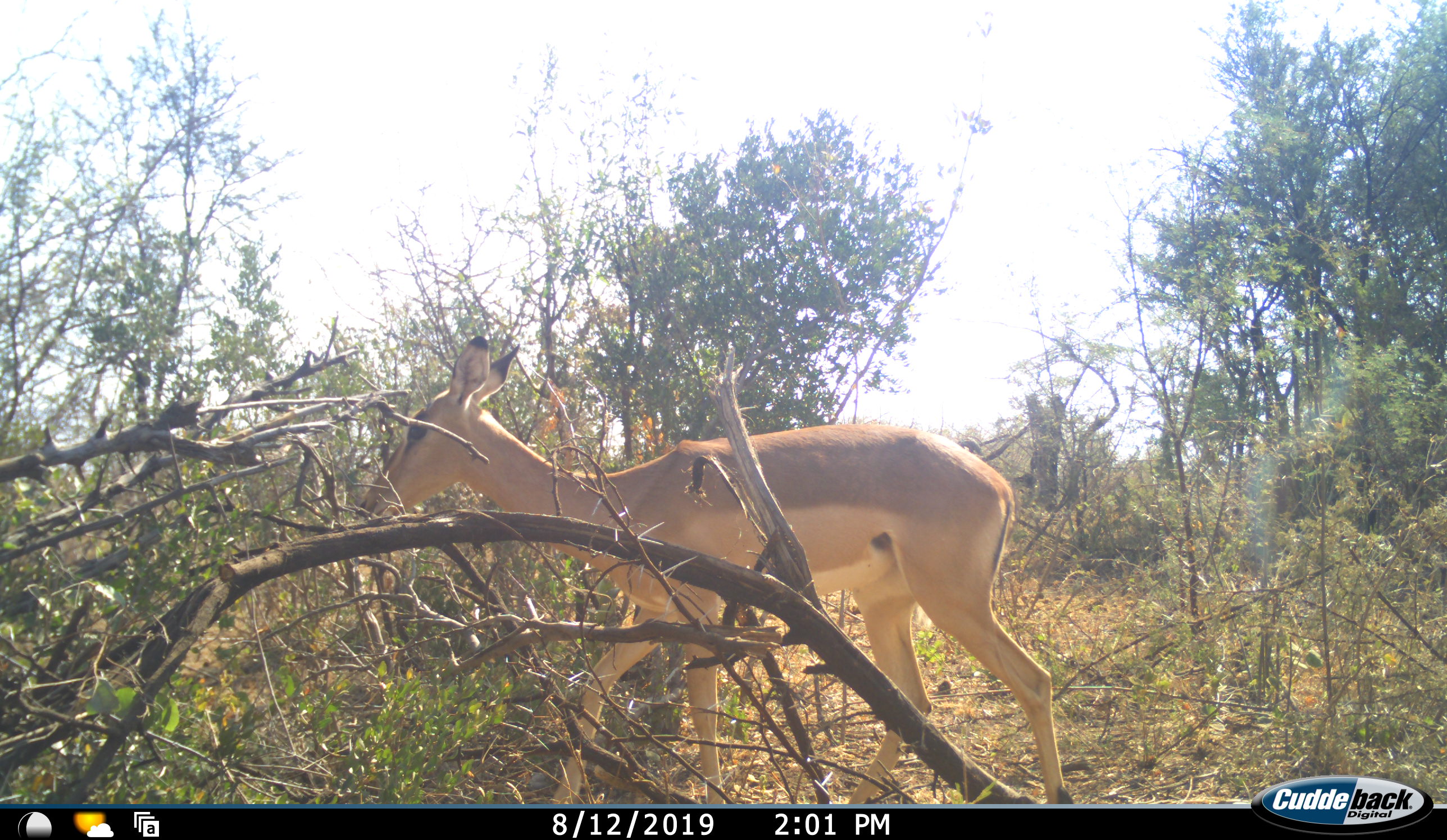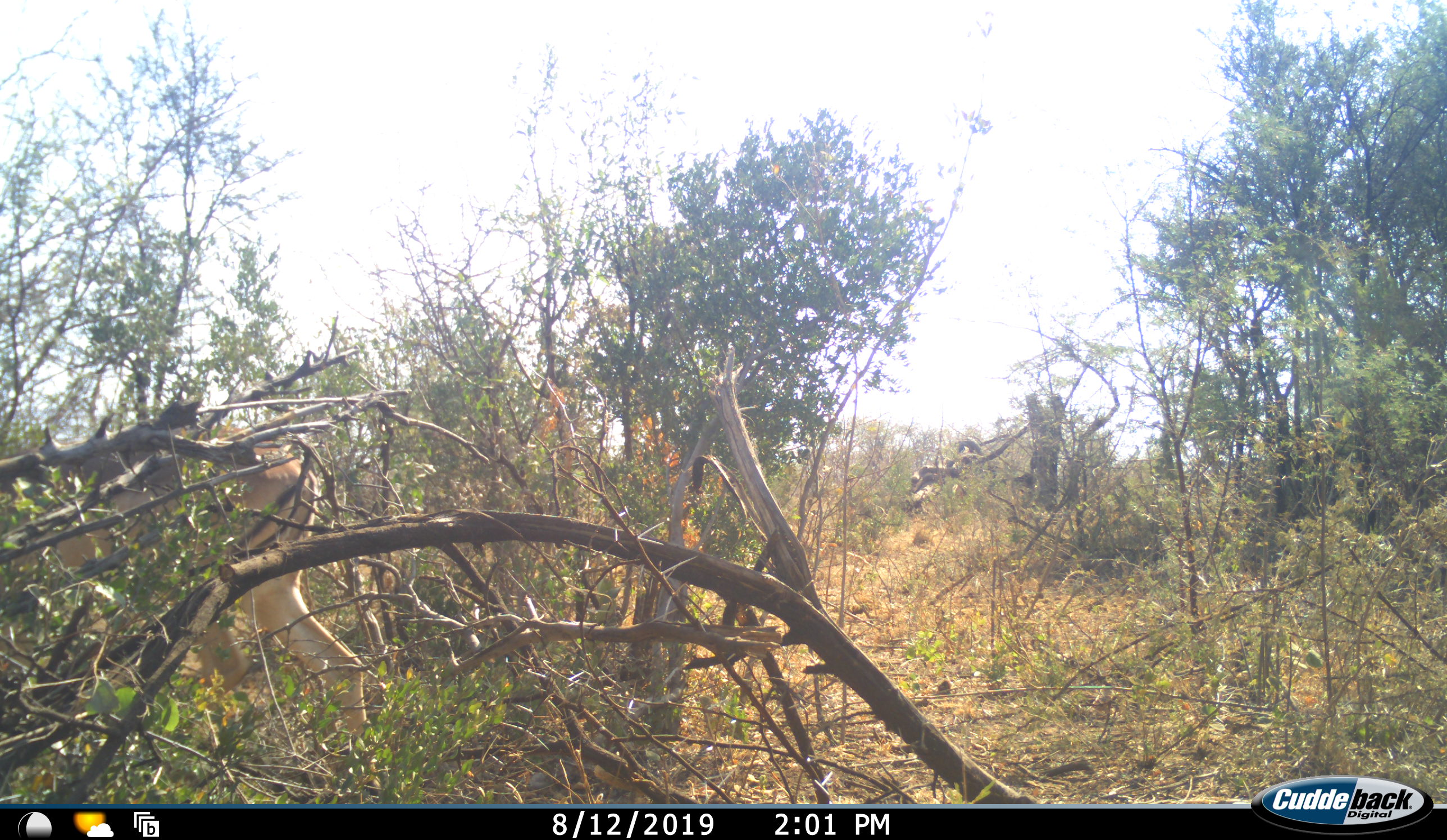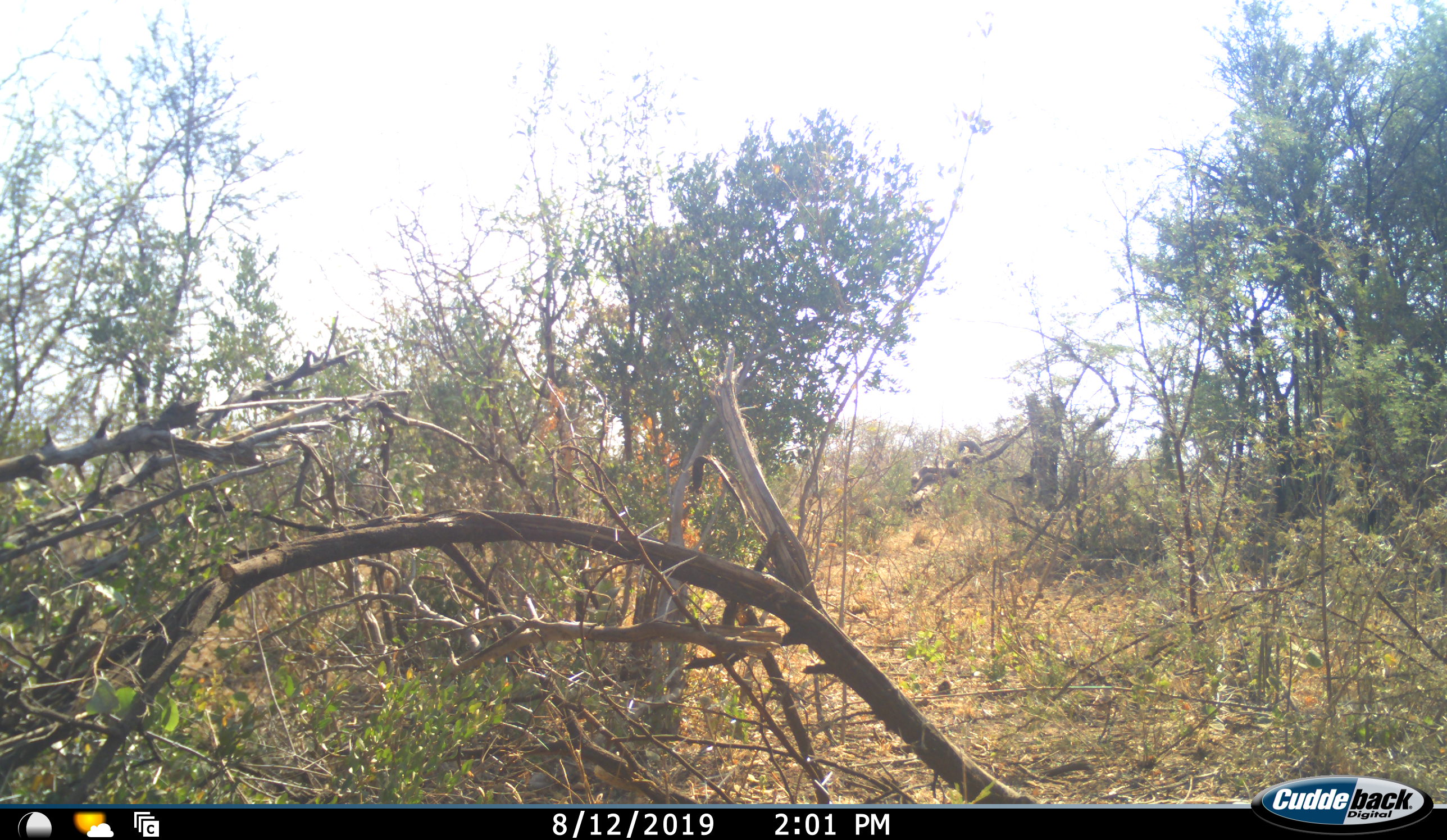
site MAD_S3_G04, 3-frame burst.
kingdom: Animalia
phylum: Chordata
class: Mammalia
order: Artiodactyla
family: Bovidae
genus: Aepyceros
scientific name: Aepyceros melampus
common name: impala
Impala (Aepyceros melampus), count 1. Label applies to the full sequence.